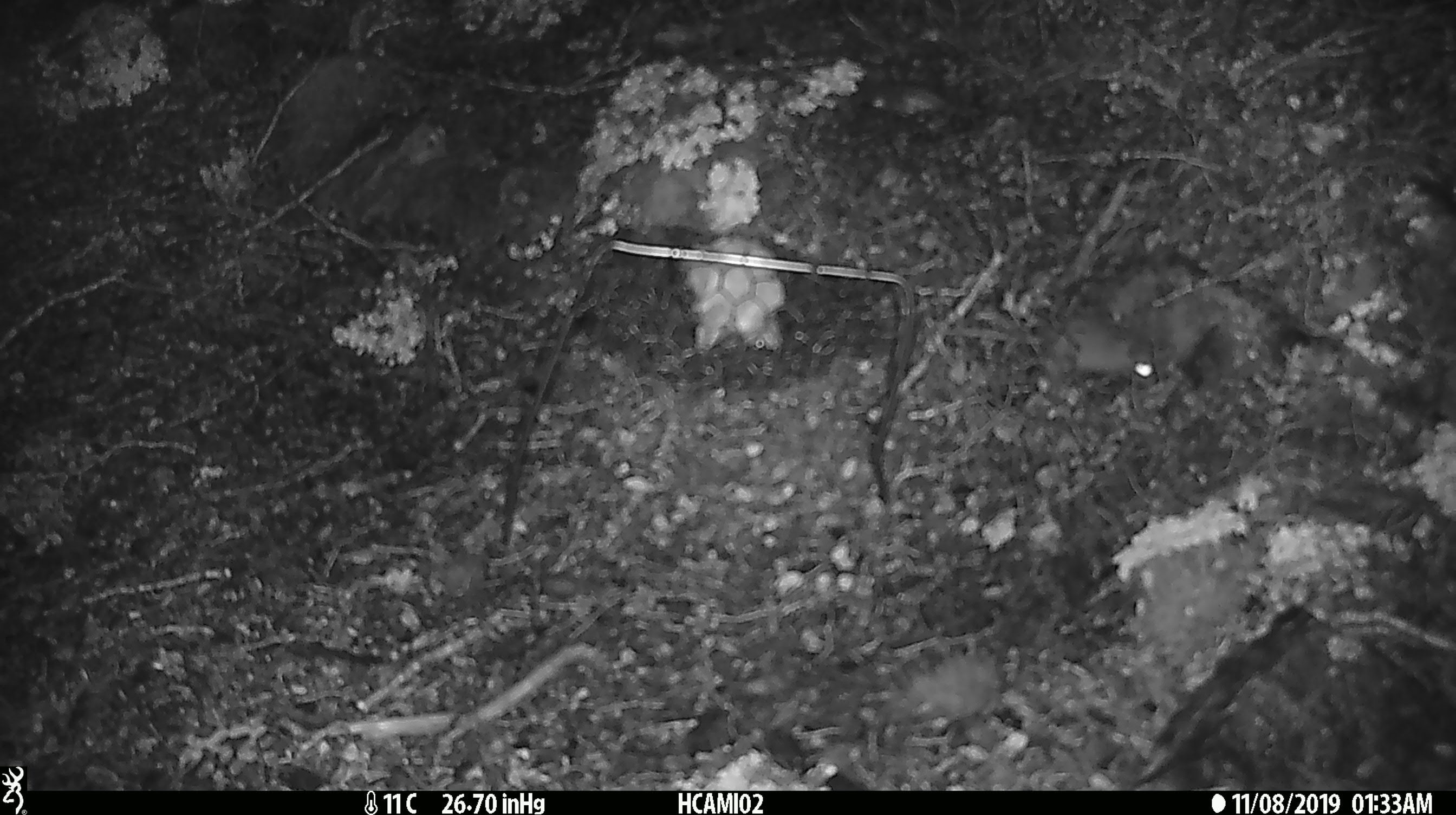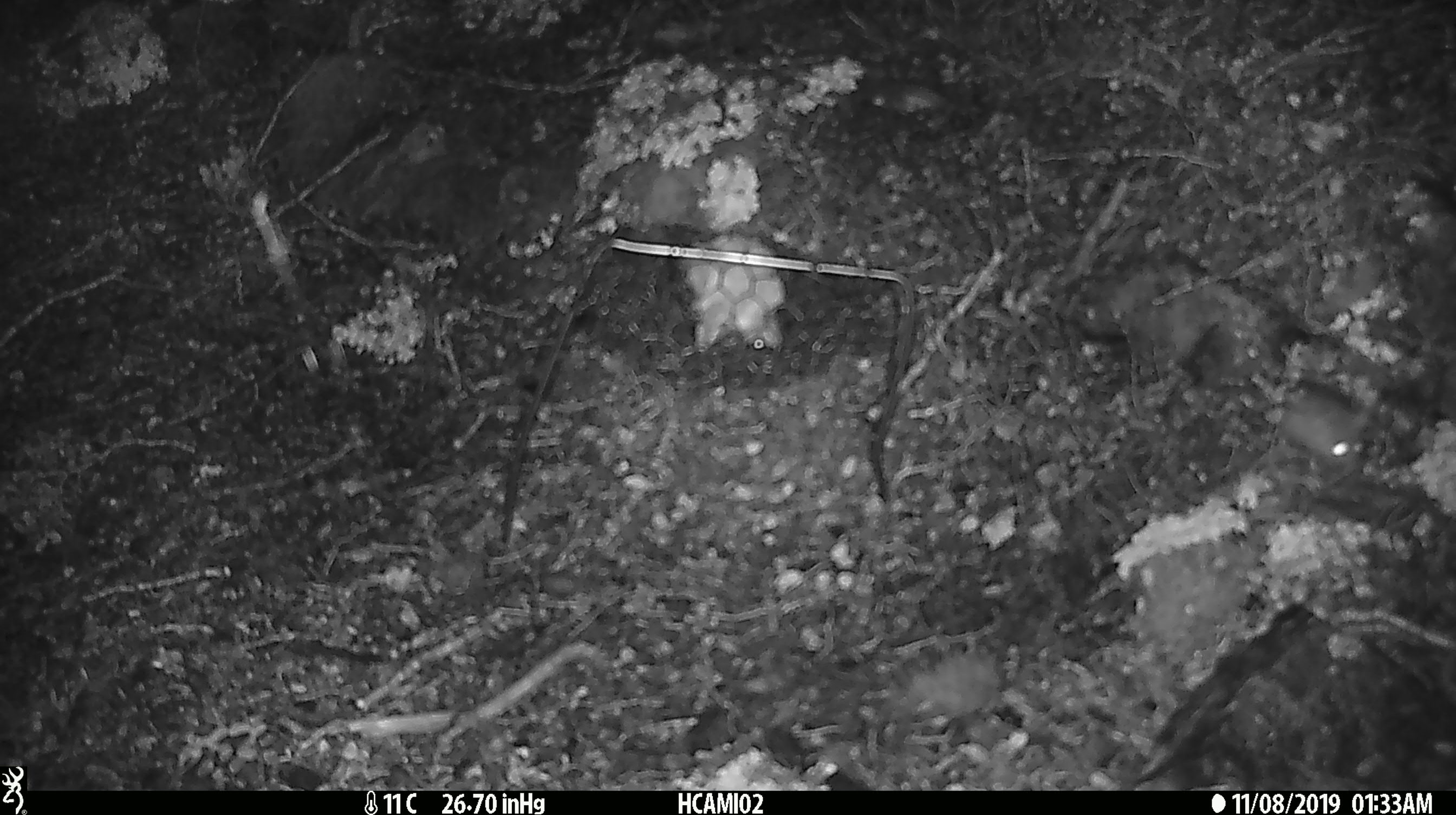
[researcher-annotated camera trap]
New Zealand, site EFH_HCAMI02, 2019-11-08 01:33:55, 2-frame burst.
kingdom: Animalia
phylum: Chordata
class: Mammalia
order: Rodentia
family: Muridae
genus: Mus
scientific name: Mus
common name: mouse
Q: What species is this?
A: Mouse (Mus).